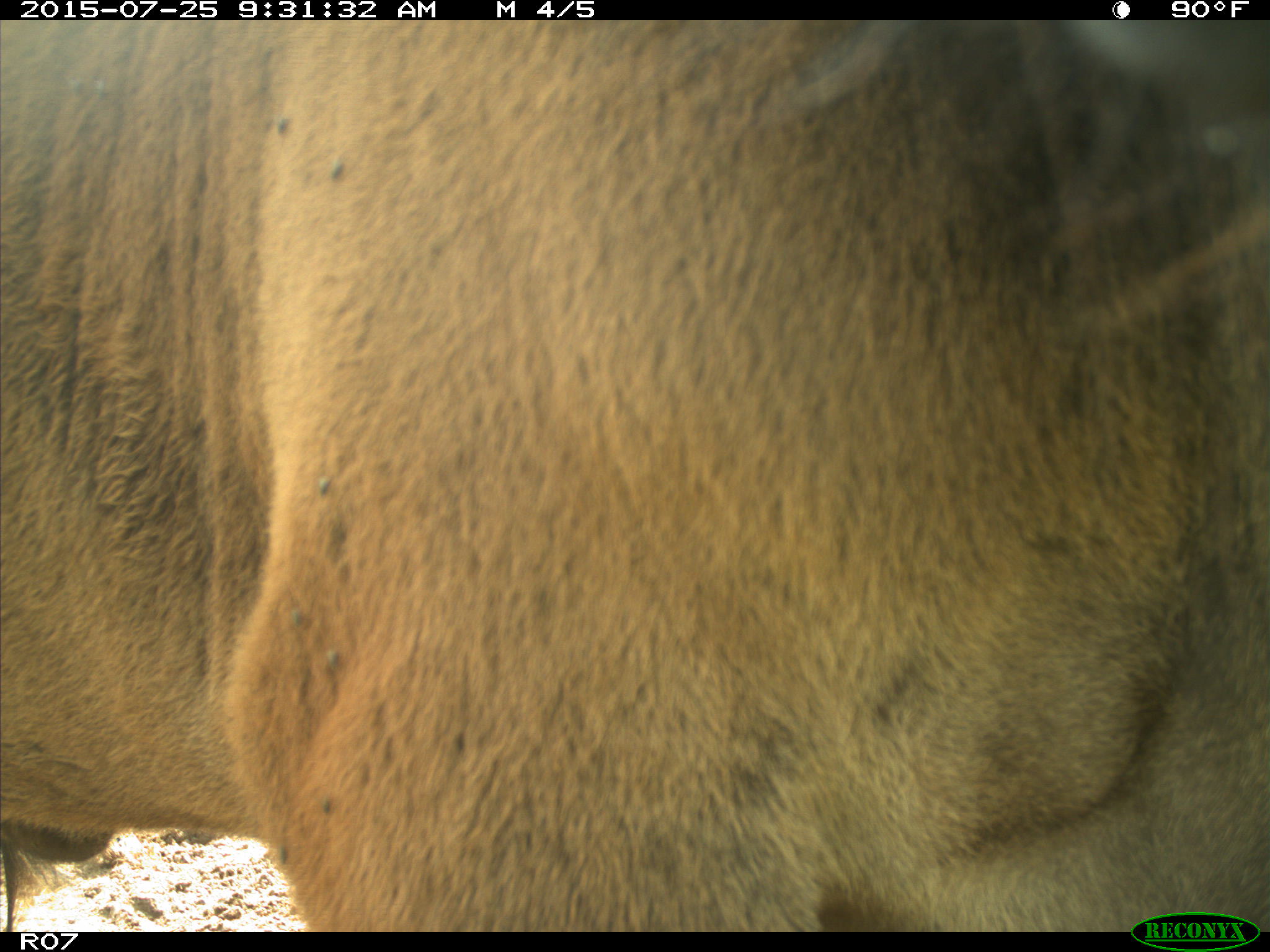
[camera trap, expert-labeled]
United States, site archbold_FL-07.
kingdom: Animalia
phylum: Chordata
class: Mammalia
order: Artiodactyla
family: Bovidae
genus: Bos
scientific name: Bos taurus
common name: domestic cow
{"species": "Bos taurus (domestic cow)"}